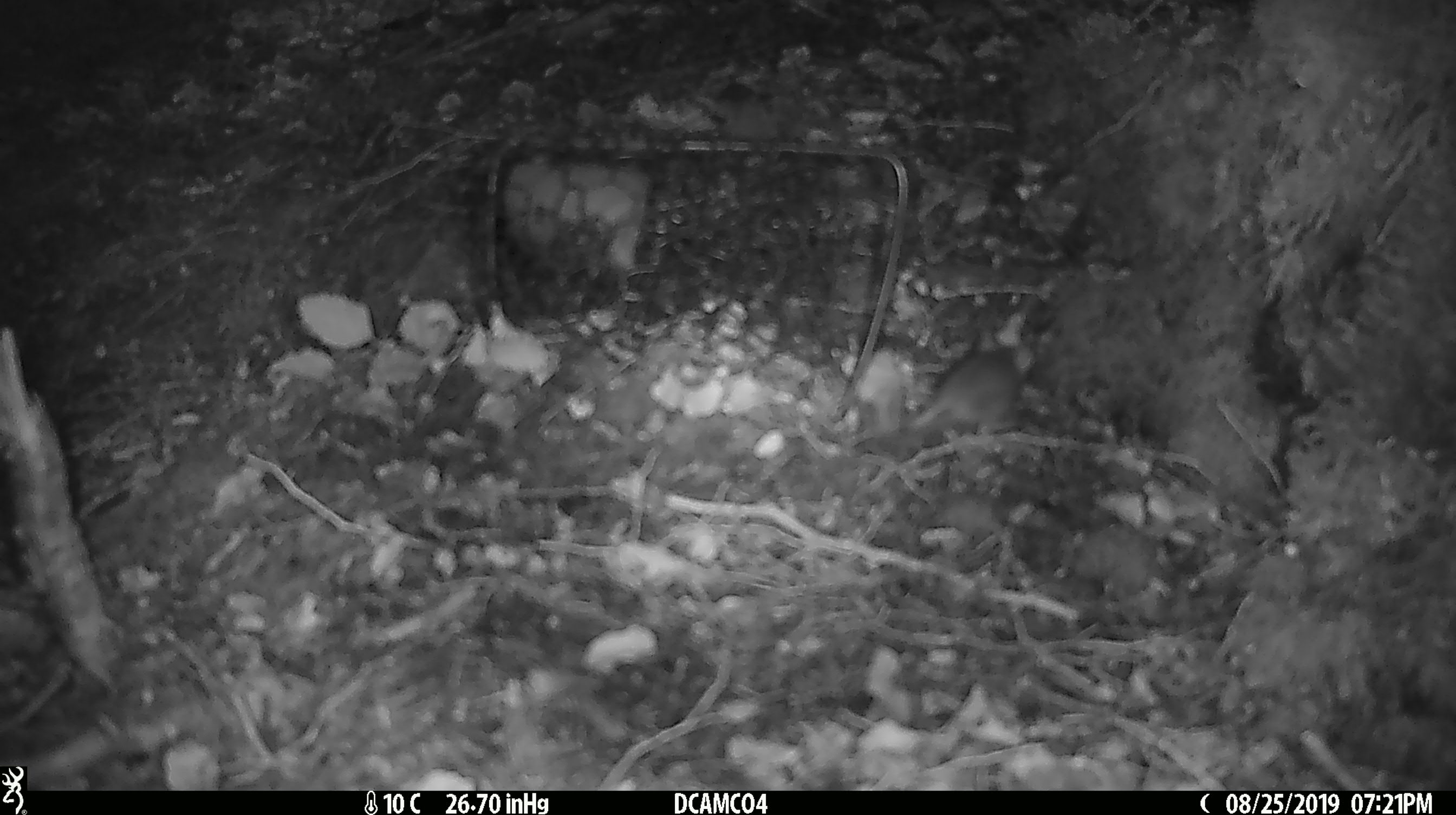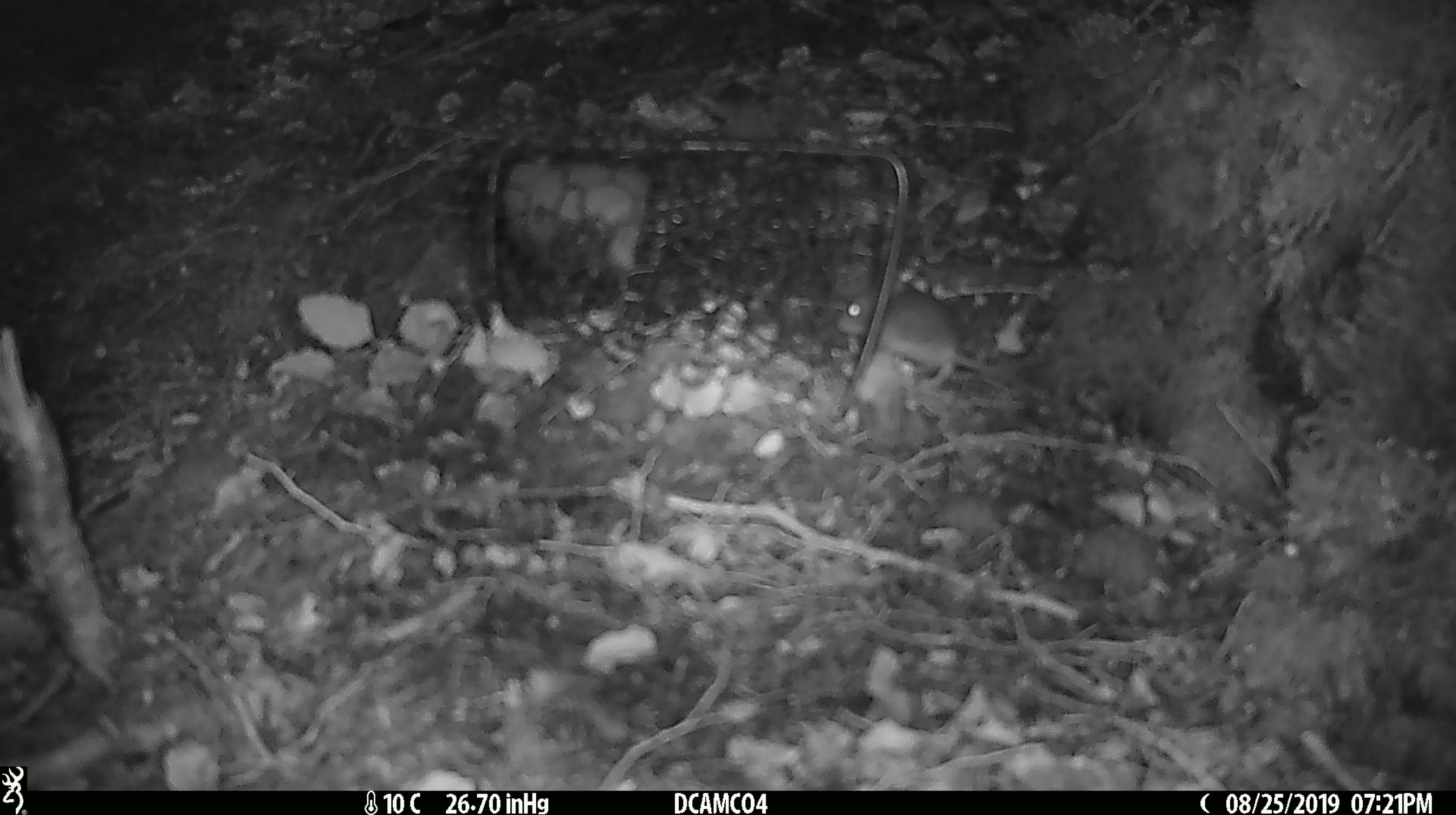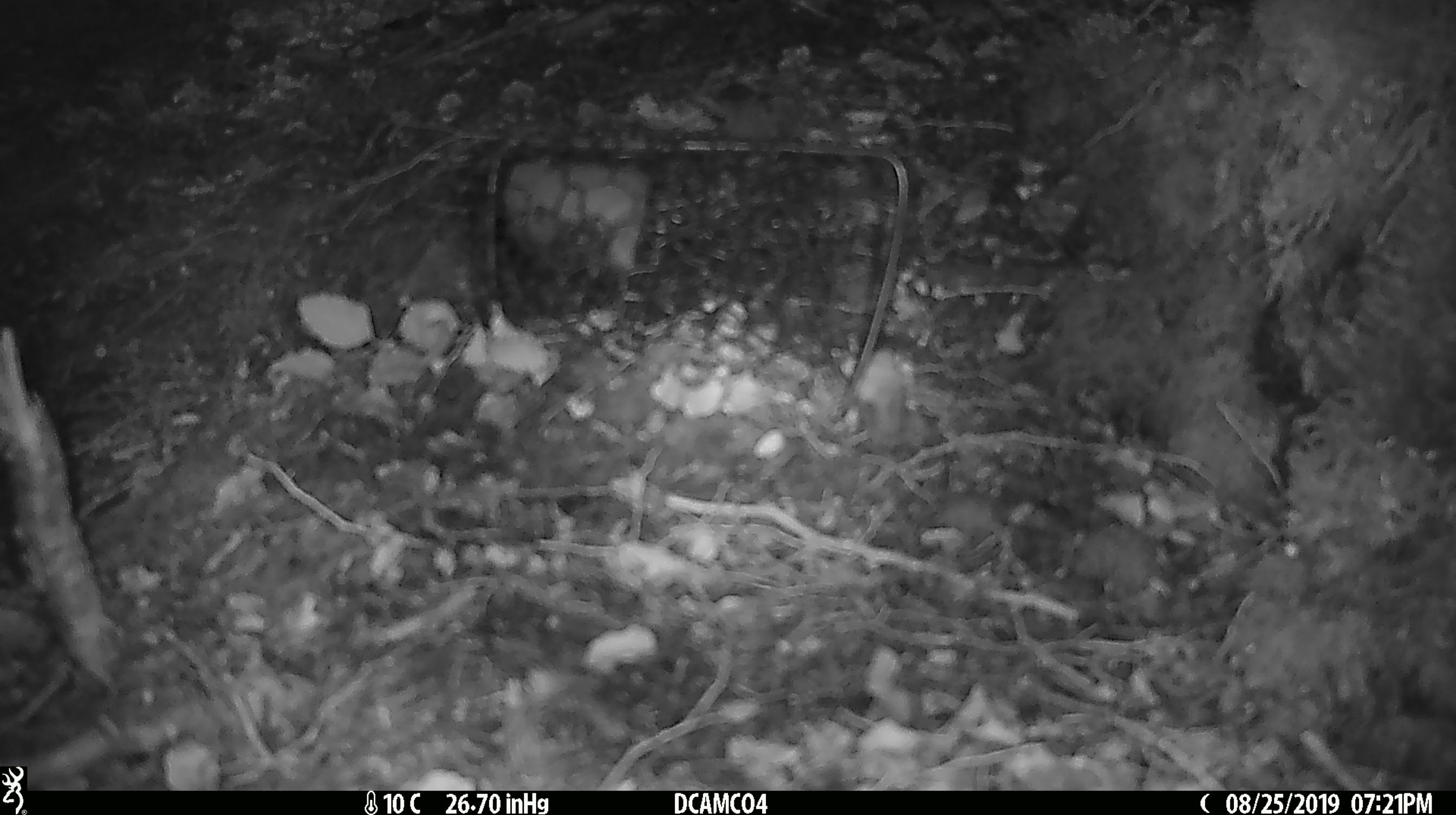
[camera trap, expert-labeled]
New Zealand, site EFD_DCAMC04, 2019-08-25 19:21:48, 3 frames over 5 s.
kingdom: Animalia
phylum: Chordata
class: Mammalia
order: Rodentia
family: Muridae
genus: Mus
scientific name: Mus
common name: mouse